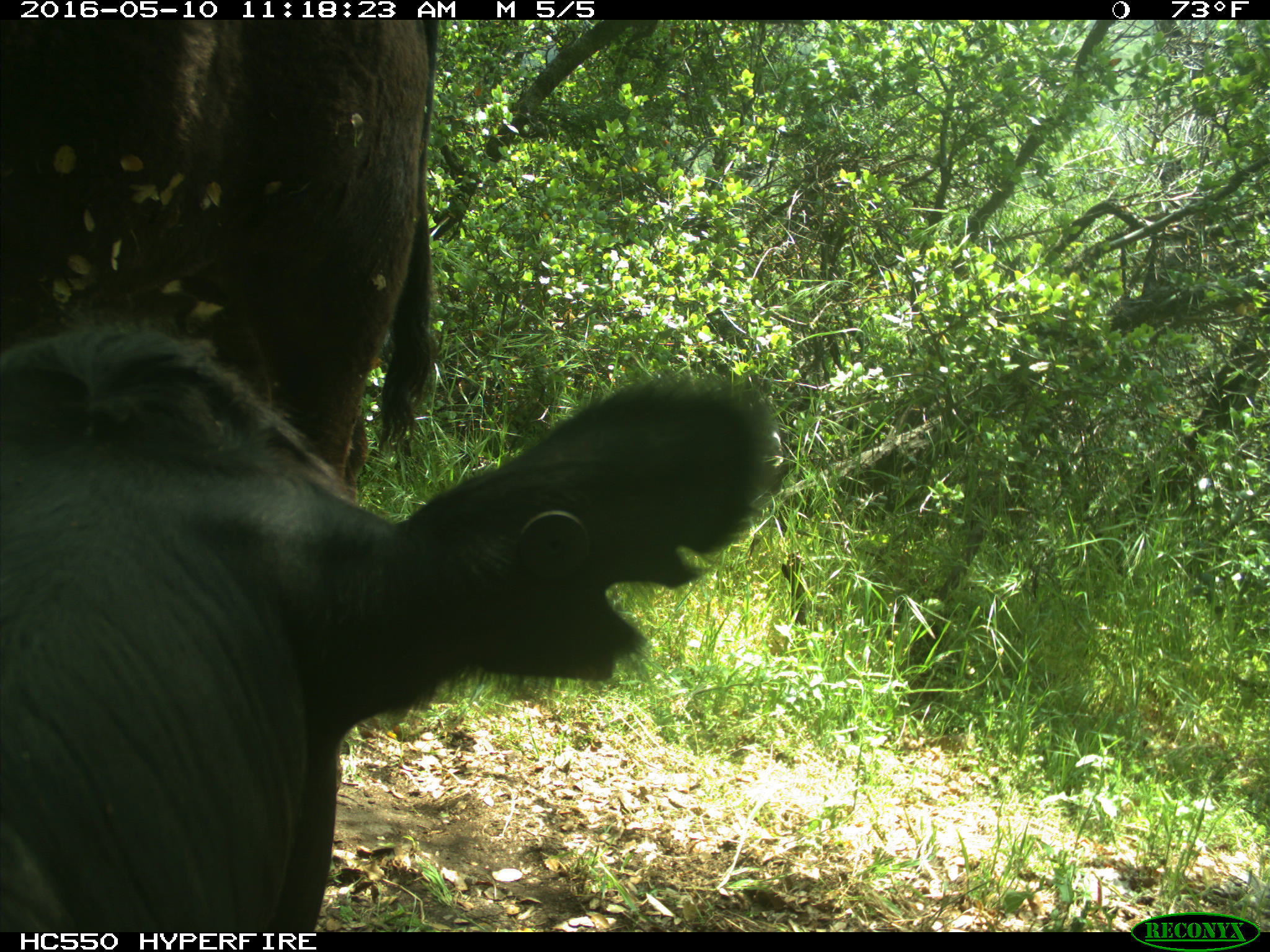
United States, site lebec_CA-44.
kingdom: Animalia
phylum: Chordata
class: Mammalia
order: Artiodactyla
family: Bovidae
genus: Bos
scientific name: Bos taurus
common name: domestic cow